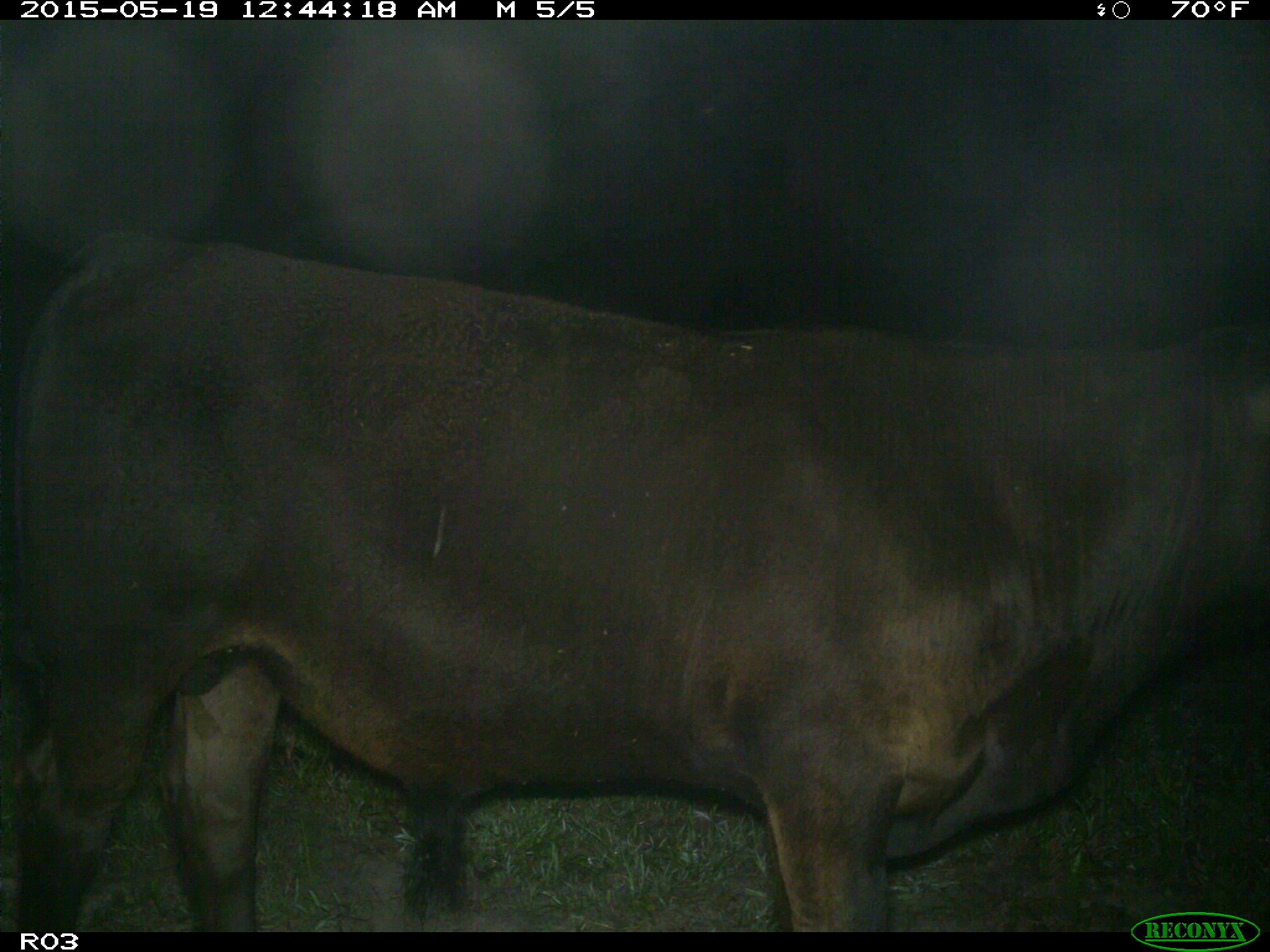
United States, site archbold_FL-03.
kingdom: Animalia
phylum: Chordata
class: Mammalia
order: Artiodactyla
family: Bovidae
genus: Bos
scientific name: Bos taurus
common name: domestic cow